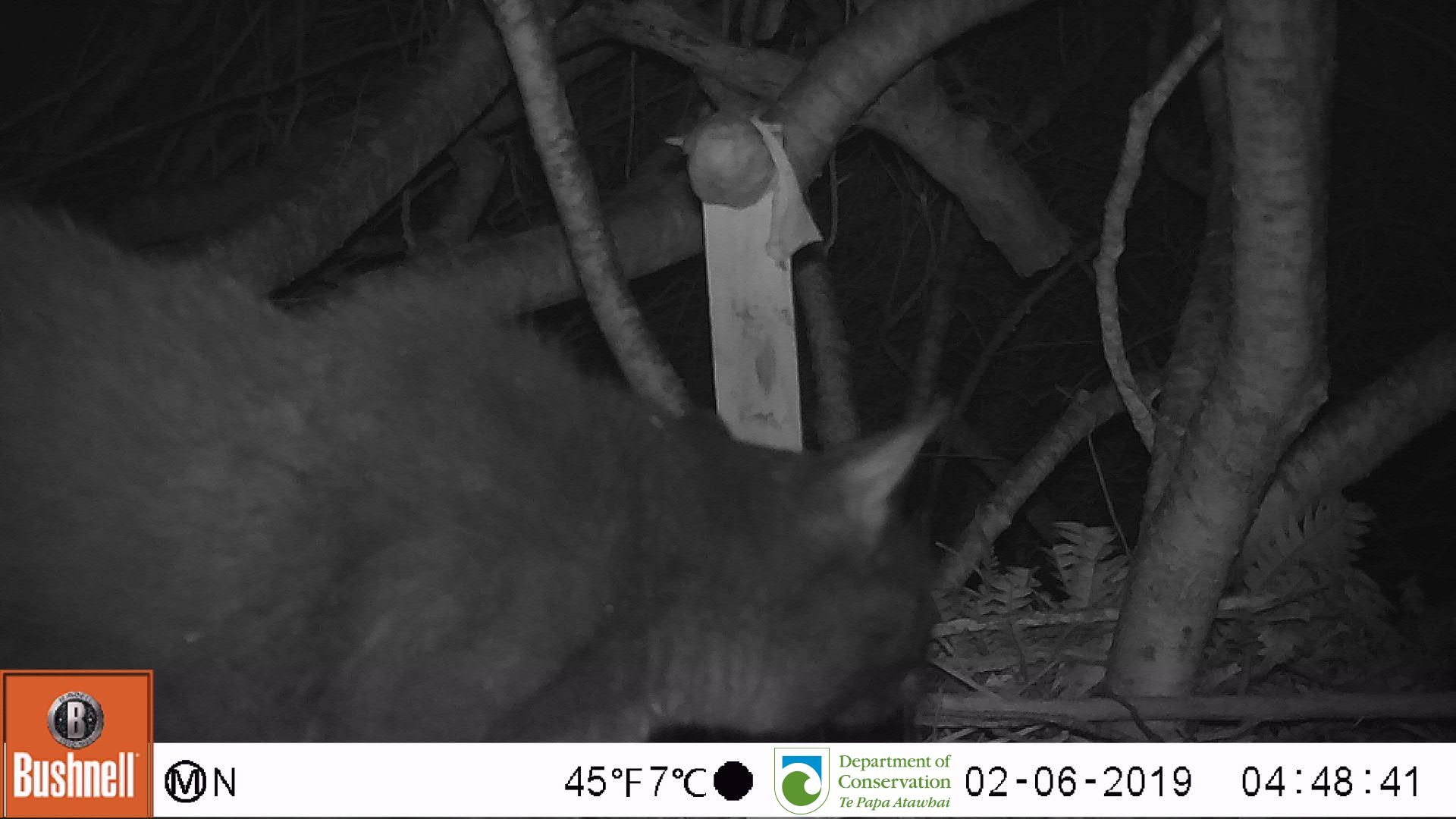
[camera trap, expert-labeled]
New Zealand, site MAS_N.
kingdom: Animalia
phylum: Chordata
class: Mammalia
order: Carnivora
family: Felidae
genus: Felis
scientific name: Felis catus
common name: domestic cat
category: cat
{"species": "cat (domestic cat) (Felis catus)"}